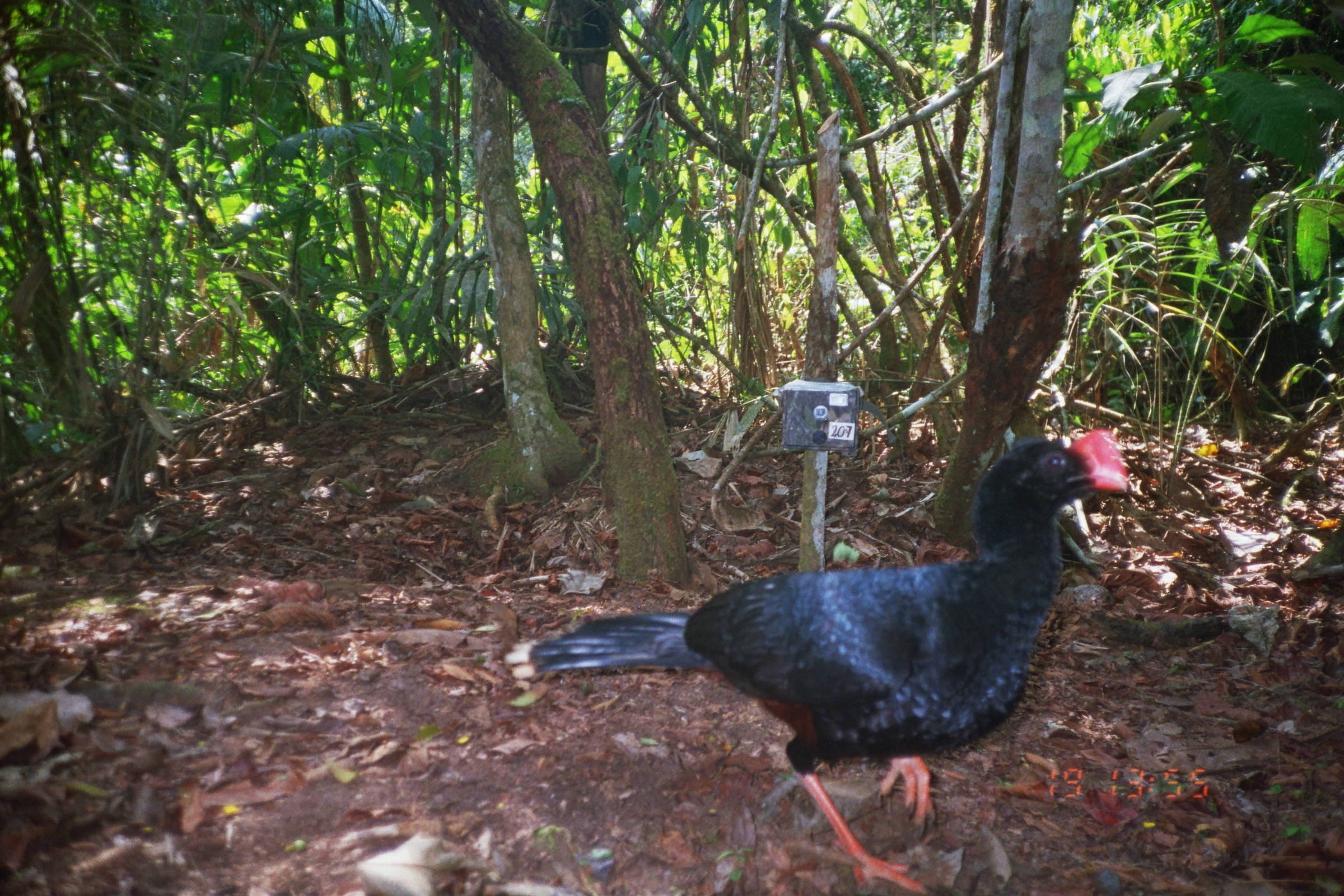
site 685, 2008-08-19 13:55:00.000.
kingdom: Animalia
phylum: Chordata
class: Aves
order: Galliformes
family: Cracidae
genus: Mitu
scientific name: Mitu tuberosum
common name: razor-billed curassow